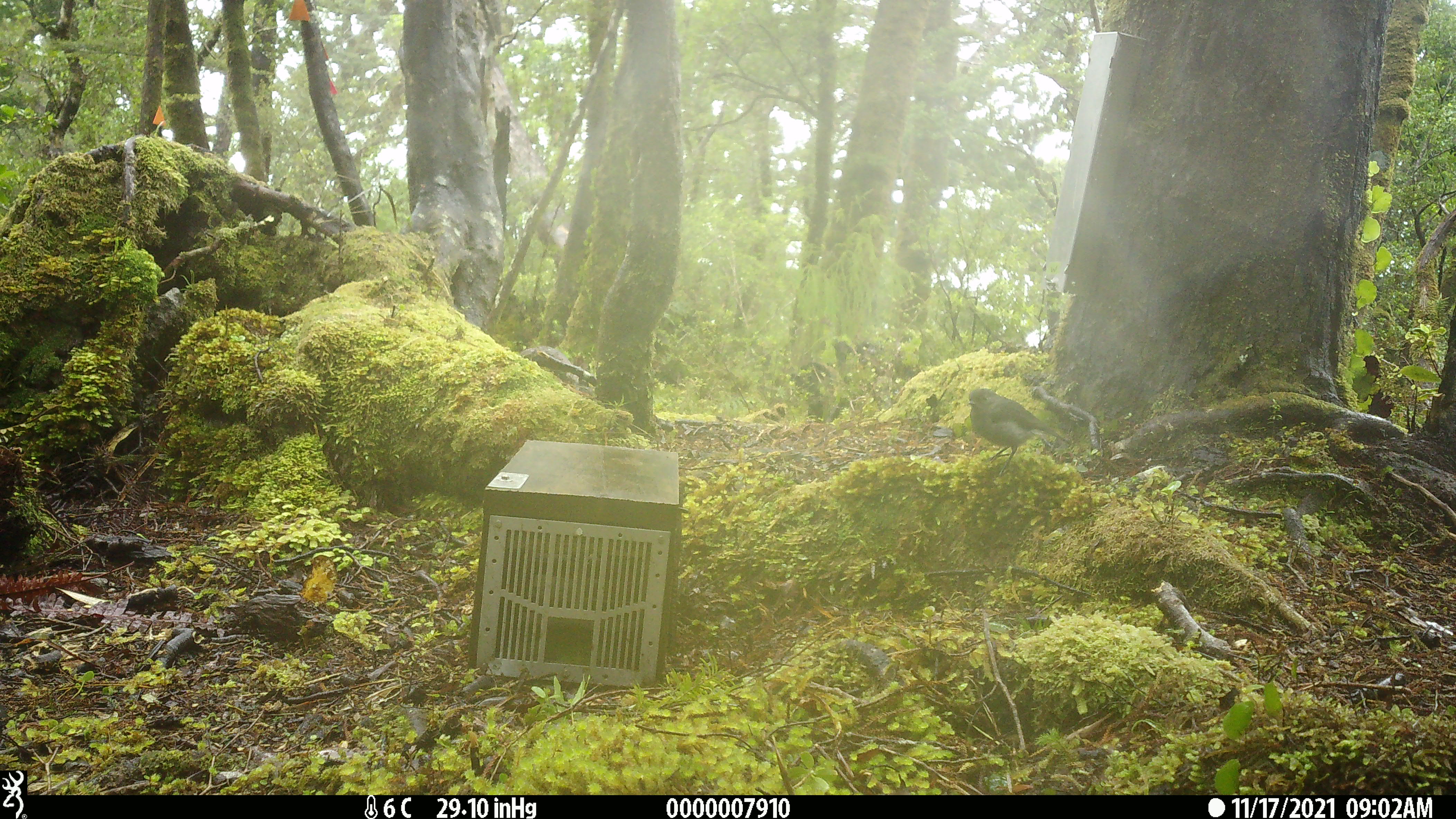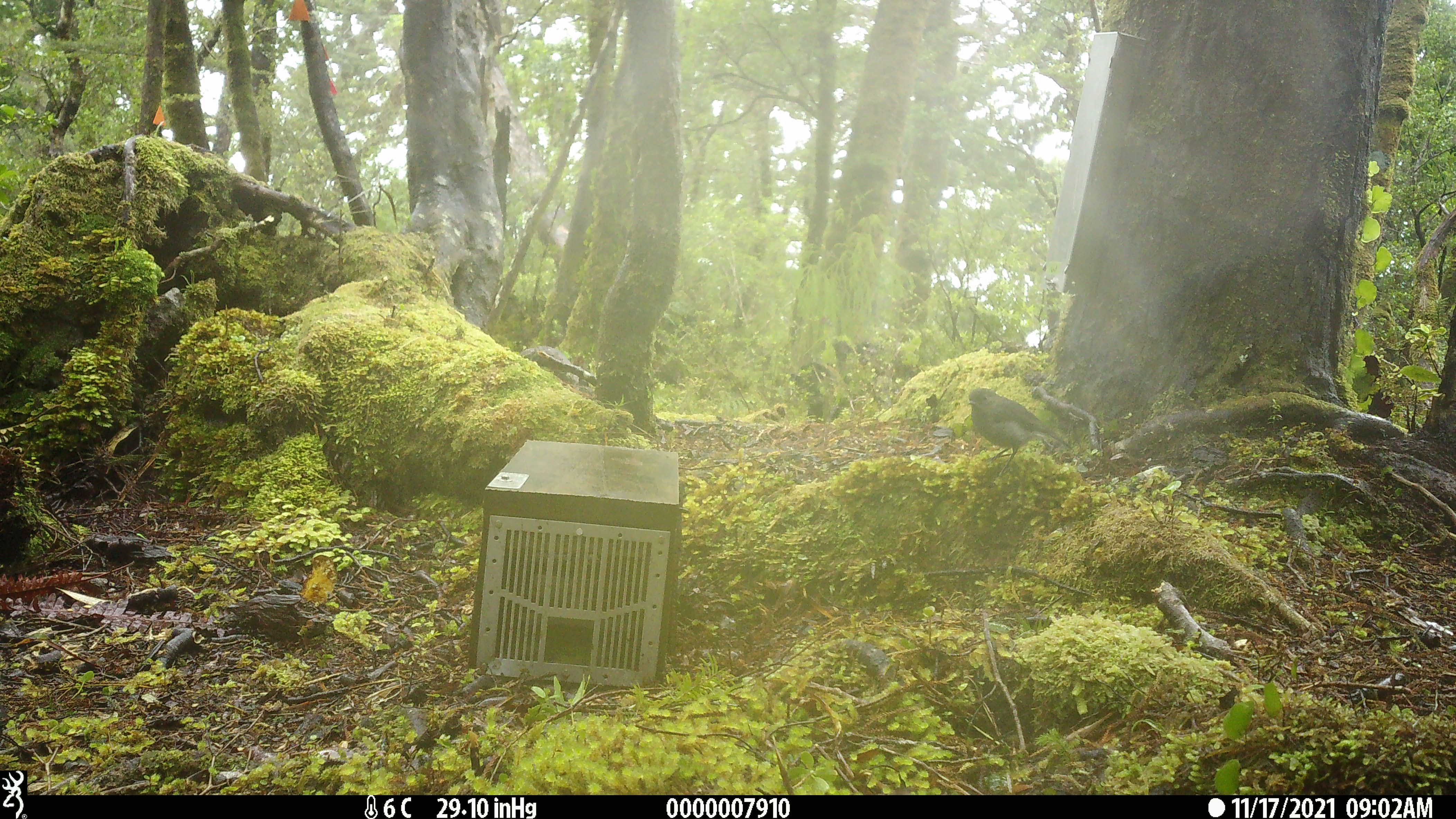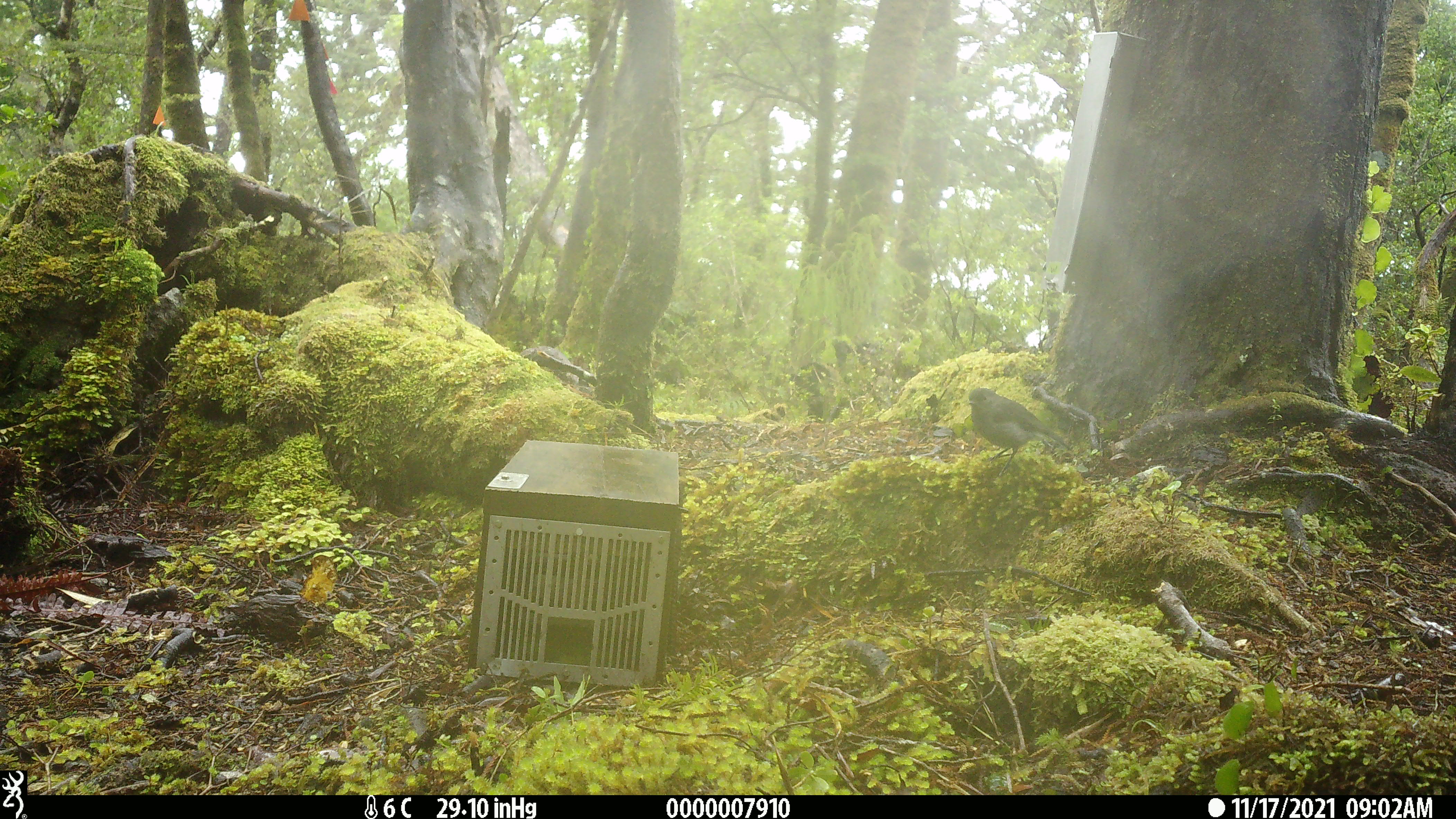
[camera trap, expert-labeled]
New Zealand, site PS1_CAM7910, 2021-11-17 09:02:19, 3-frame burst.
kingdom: Animalia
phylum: Chordata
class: Aves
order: Passeriformes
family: Petroicidae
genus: Petroica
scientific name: Petroica australis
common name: new zealand robin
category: robin